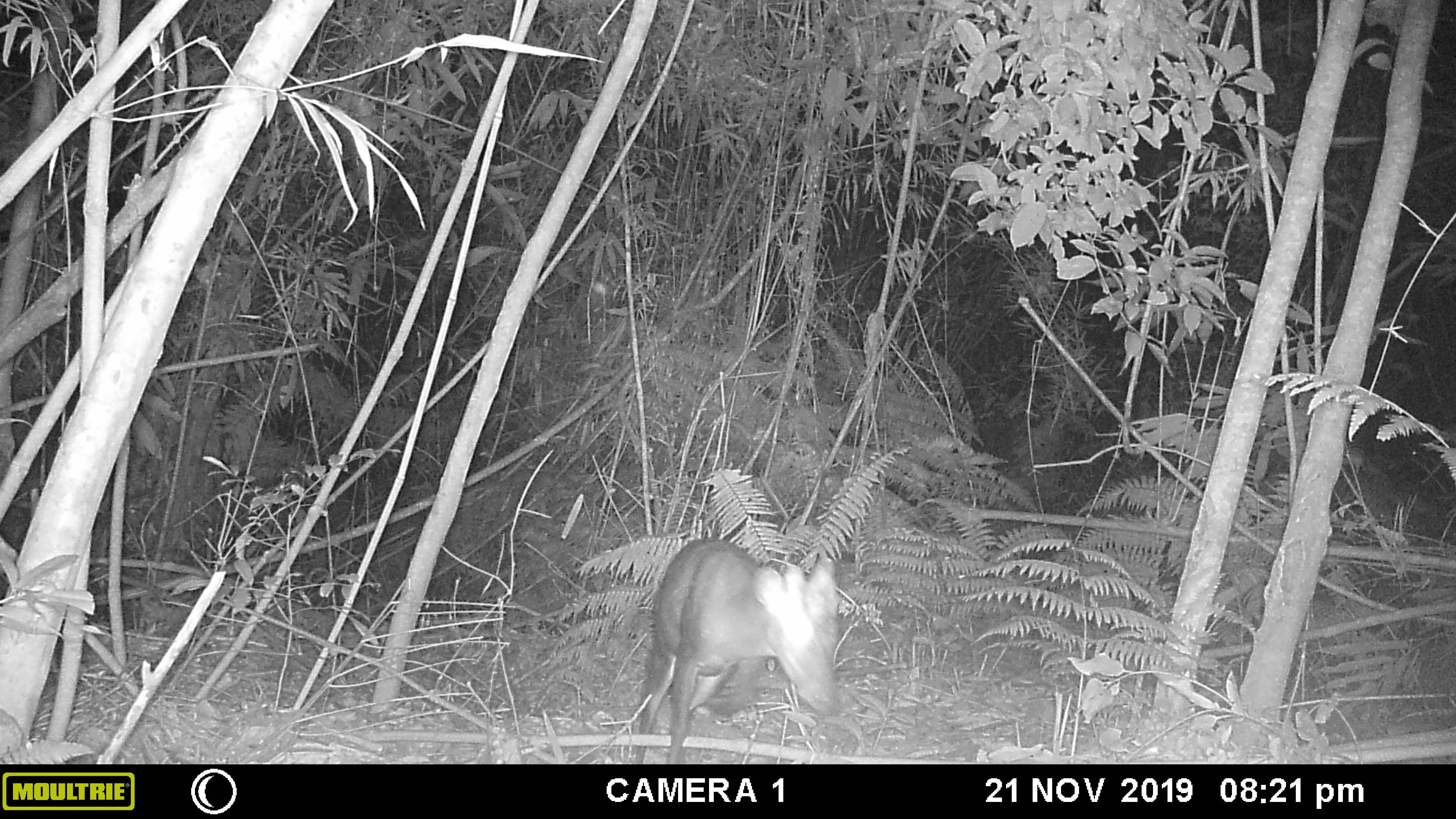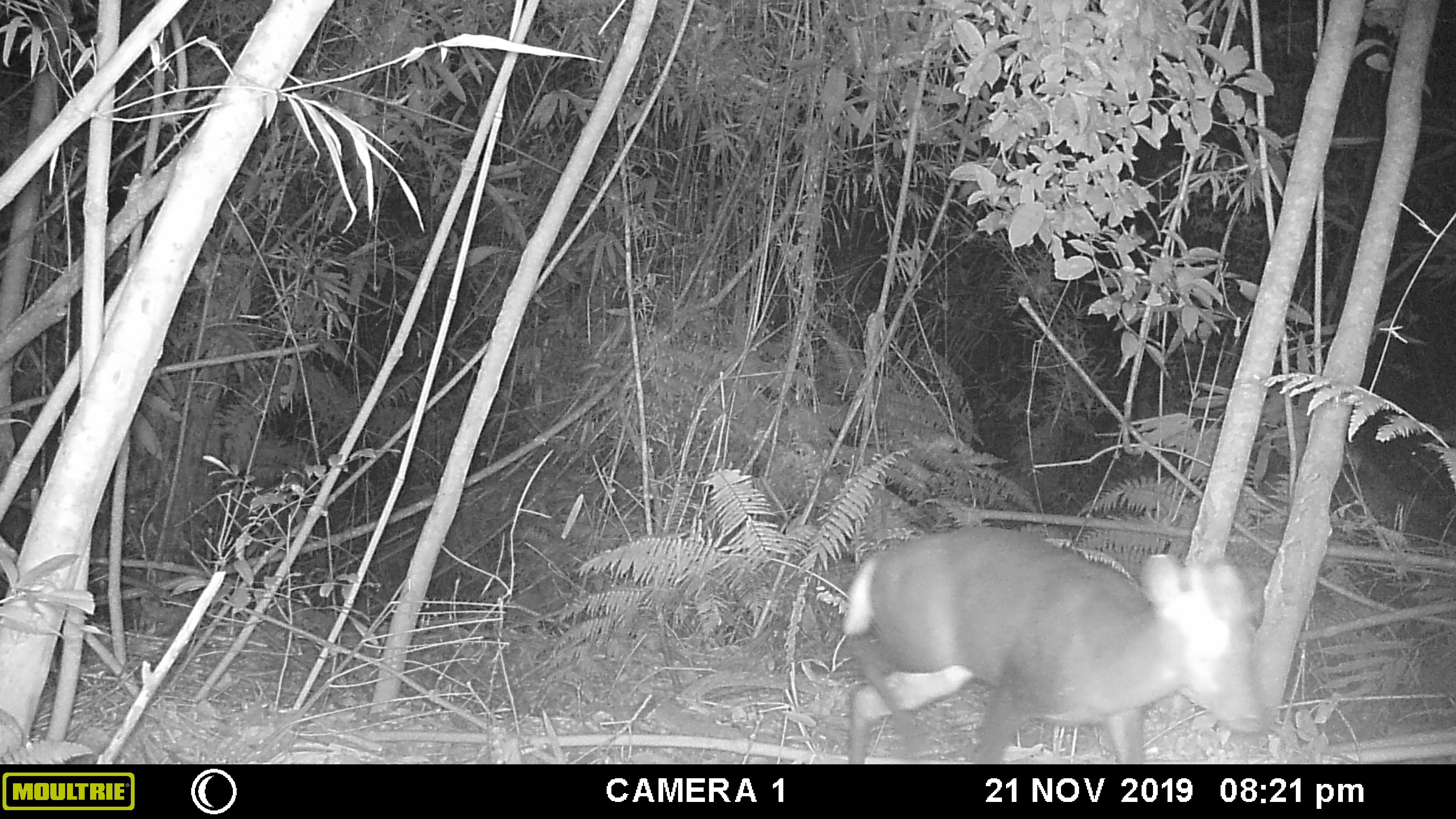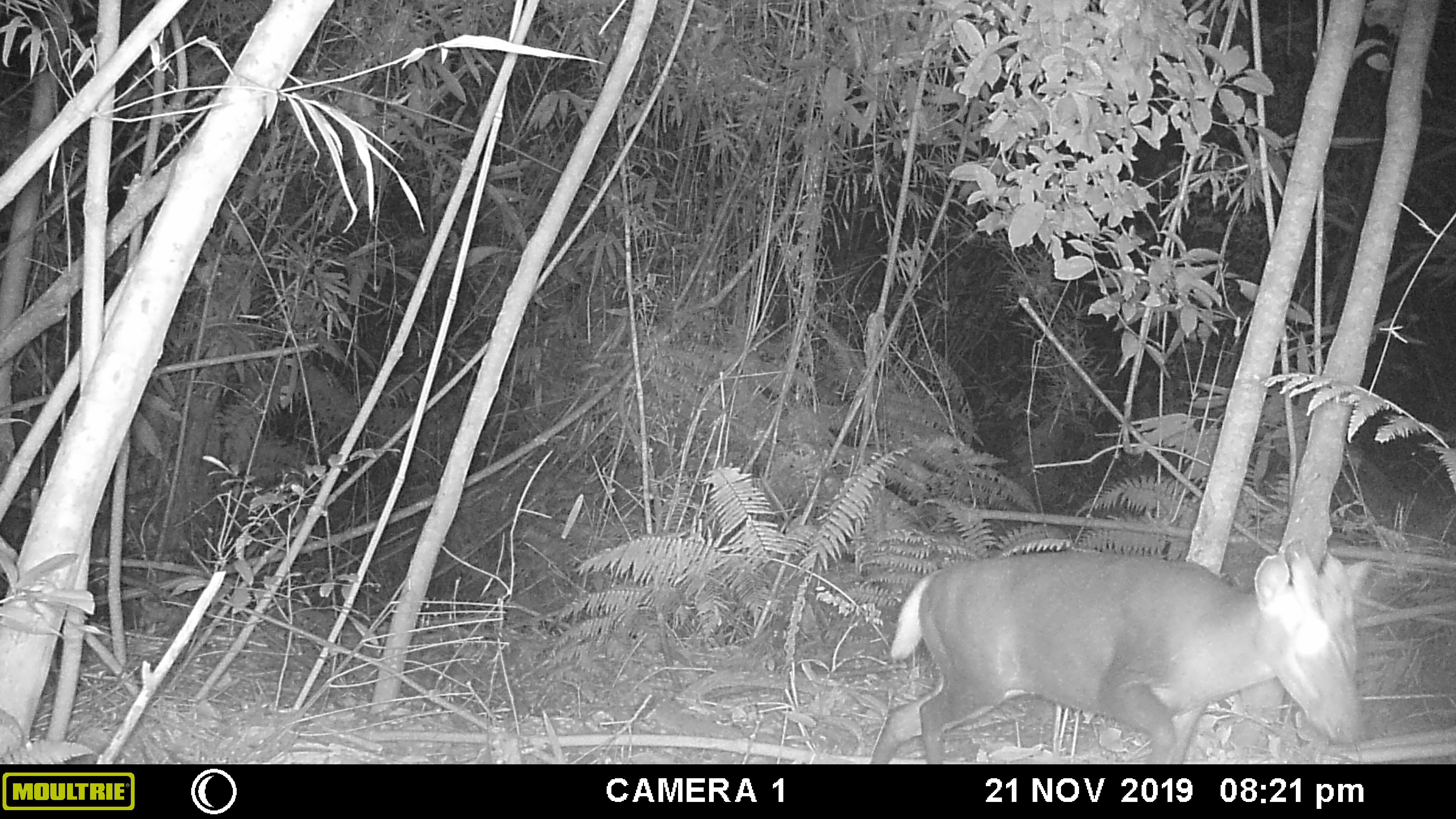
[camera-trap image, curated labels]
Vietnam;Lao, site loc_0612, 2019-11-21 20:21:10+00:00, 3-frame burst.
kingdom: Animalia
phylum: Chordata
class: Mammalia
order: Artiodactyla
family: Cervidae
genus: Muntiacus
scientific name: Muntiacus rooseveltorum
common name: roosevelt's muntjac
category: roosevelts muntjac group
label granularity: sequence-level